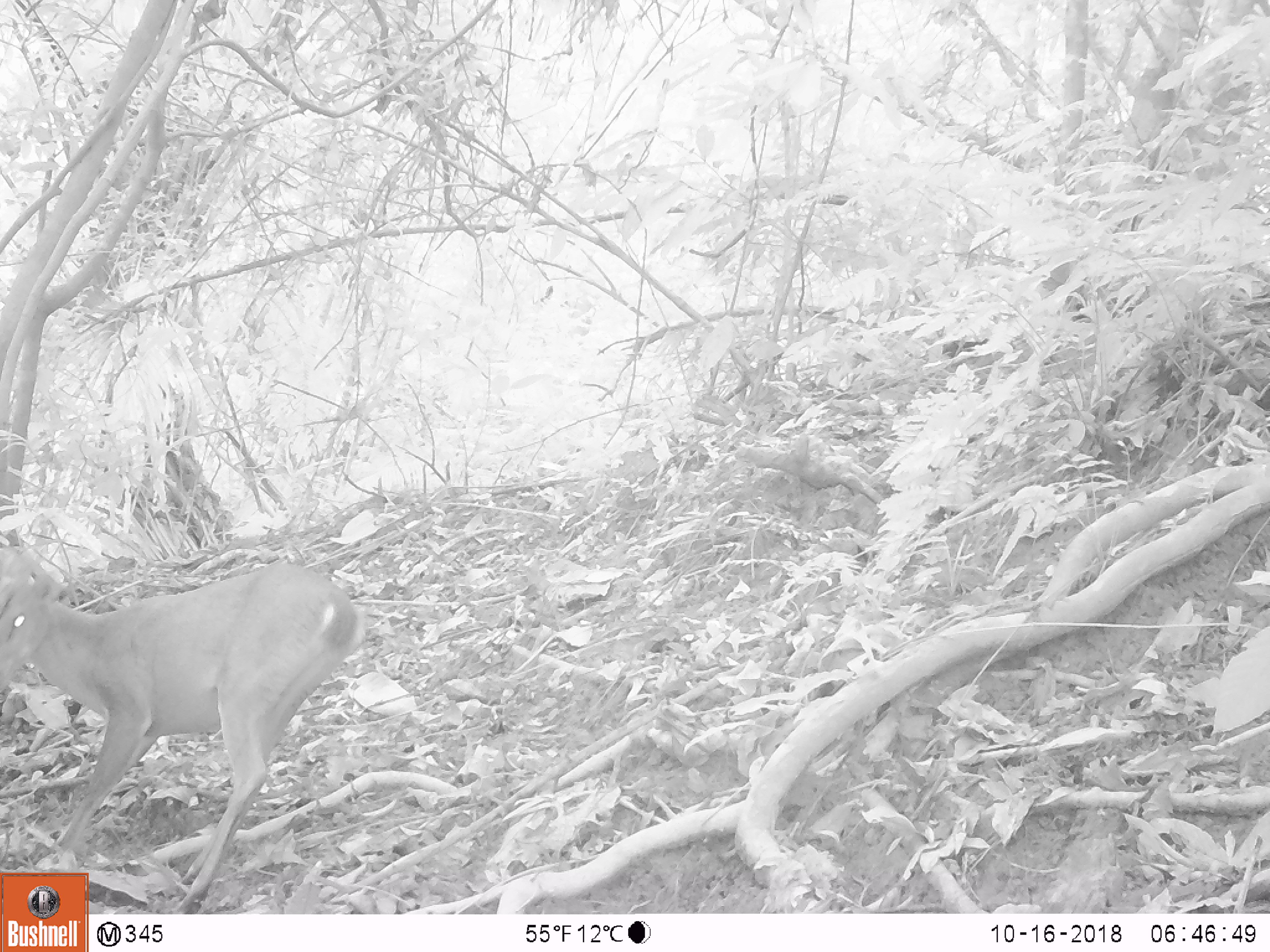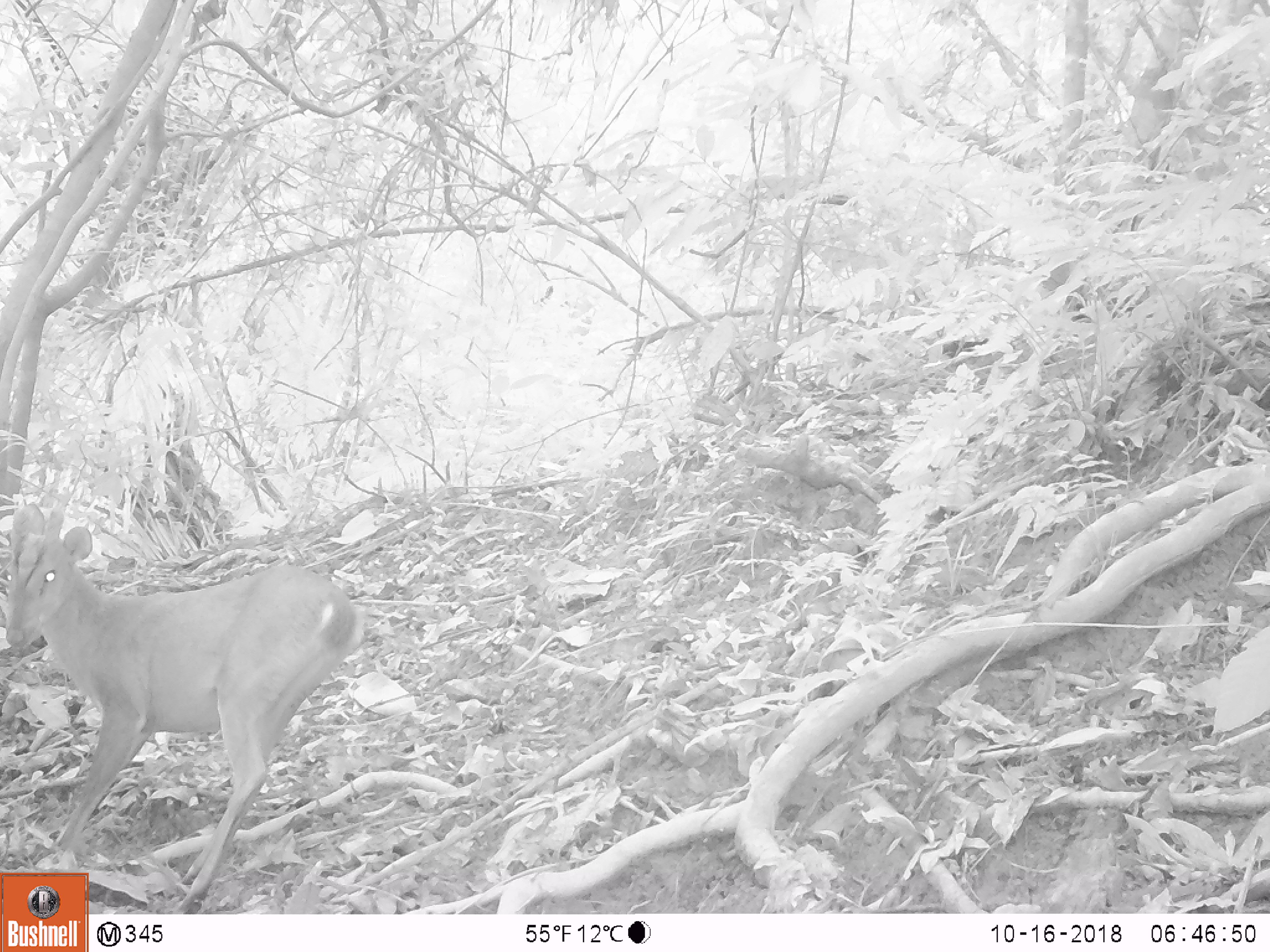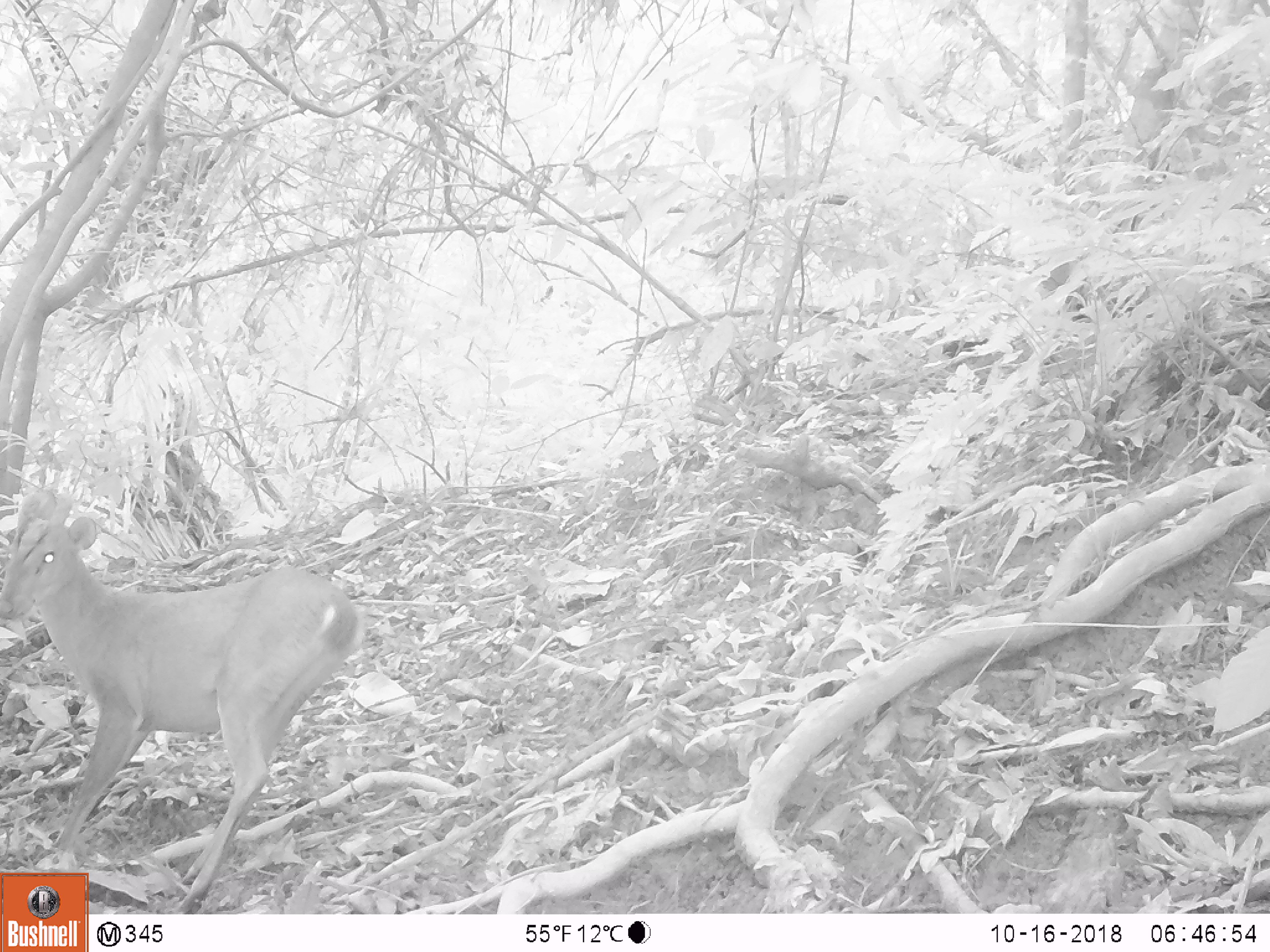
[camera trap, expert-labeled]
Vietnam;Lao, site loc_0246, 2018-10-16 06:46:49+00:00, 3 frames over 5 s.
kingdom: Animalia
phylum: Chordata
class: Mammalia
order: Artiodactyla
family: Cervidae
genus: Muntiacus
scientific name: Muntiacus vuquangensis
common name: large-antlered muntjac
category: large antlered muntjac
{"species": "large antlered muntjac (large-antlered muntjac) (Muntiacus vuquangensis)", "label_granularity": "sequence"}